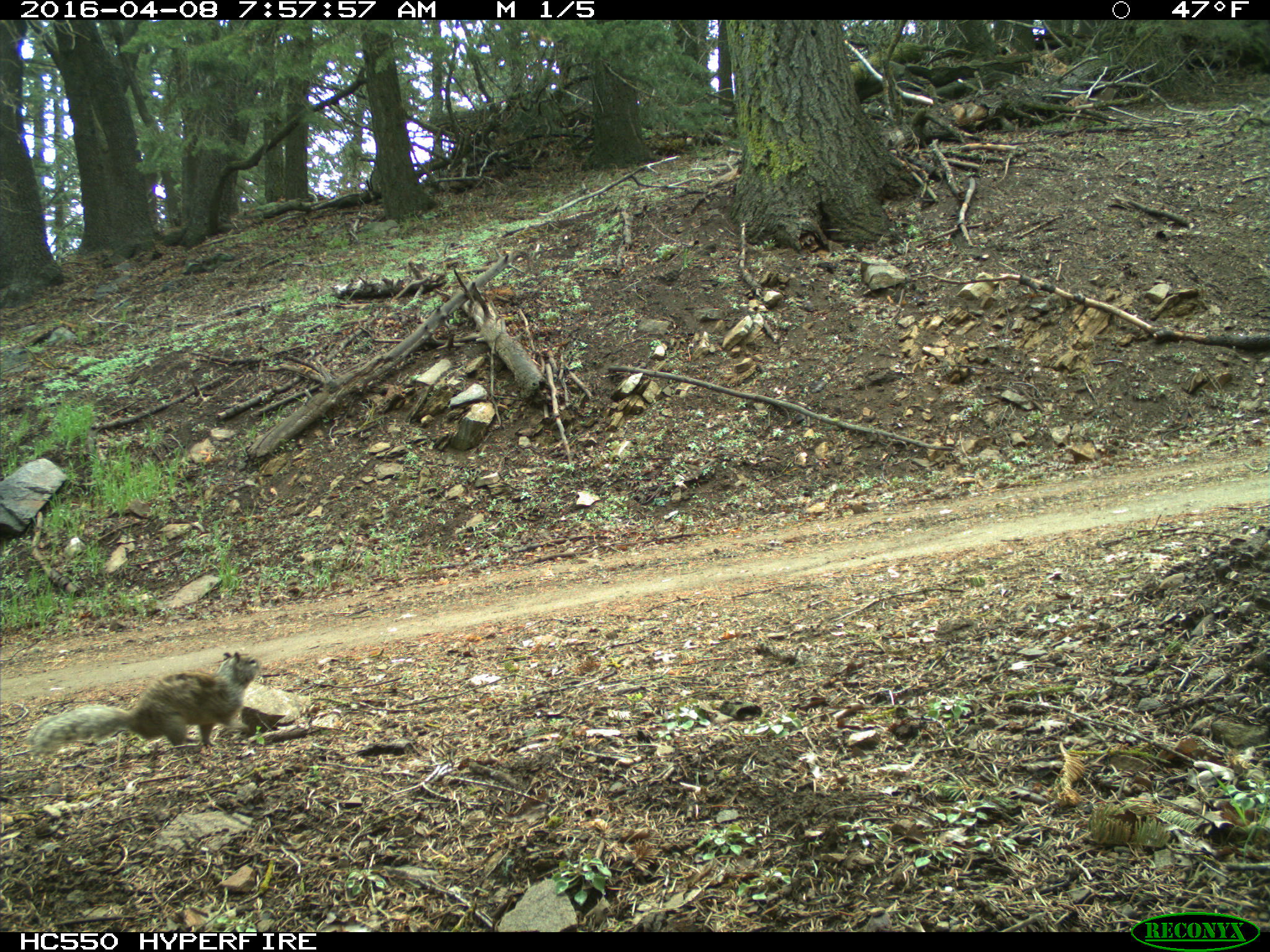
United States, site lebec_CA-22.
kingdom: Animalia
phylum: Chordata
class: Mammalia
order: Rodentia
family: Sciuridae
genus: Otospermophilus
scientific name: Otospermophilus beecheyi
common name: california ground squirrel